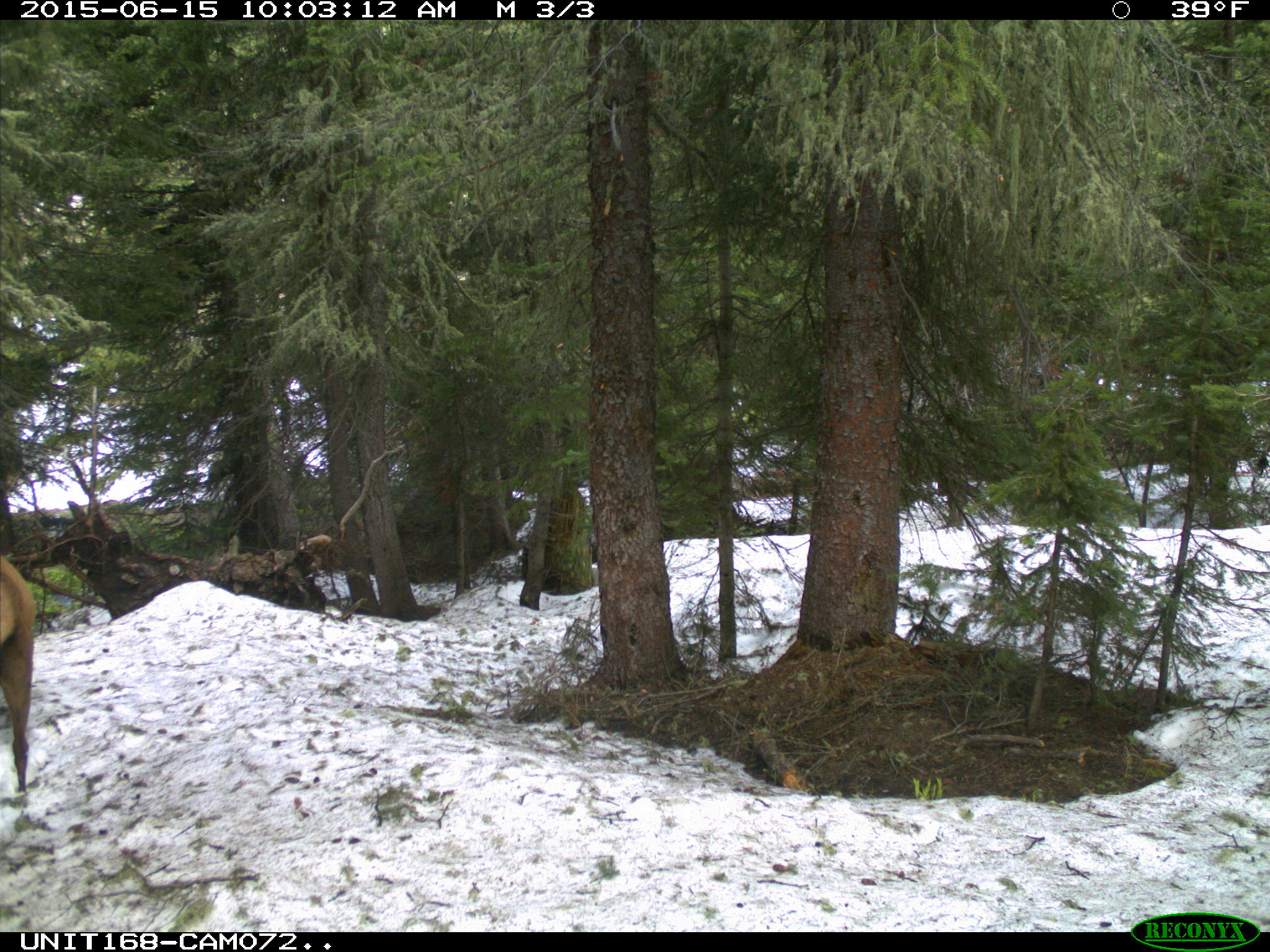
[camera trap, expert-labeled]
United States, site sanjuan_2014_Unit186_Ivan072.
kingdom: Animalia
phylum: Chordata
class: Mammalia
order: Artiodactyla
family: Cervidae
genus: Cervus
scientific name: Cervus elaphus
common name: red deer